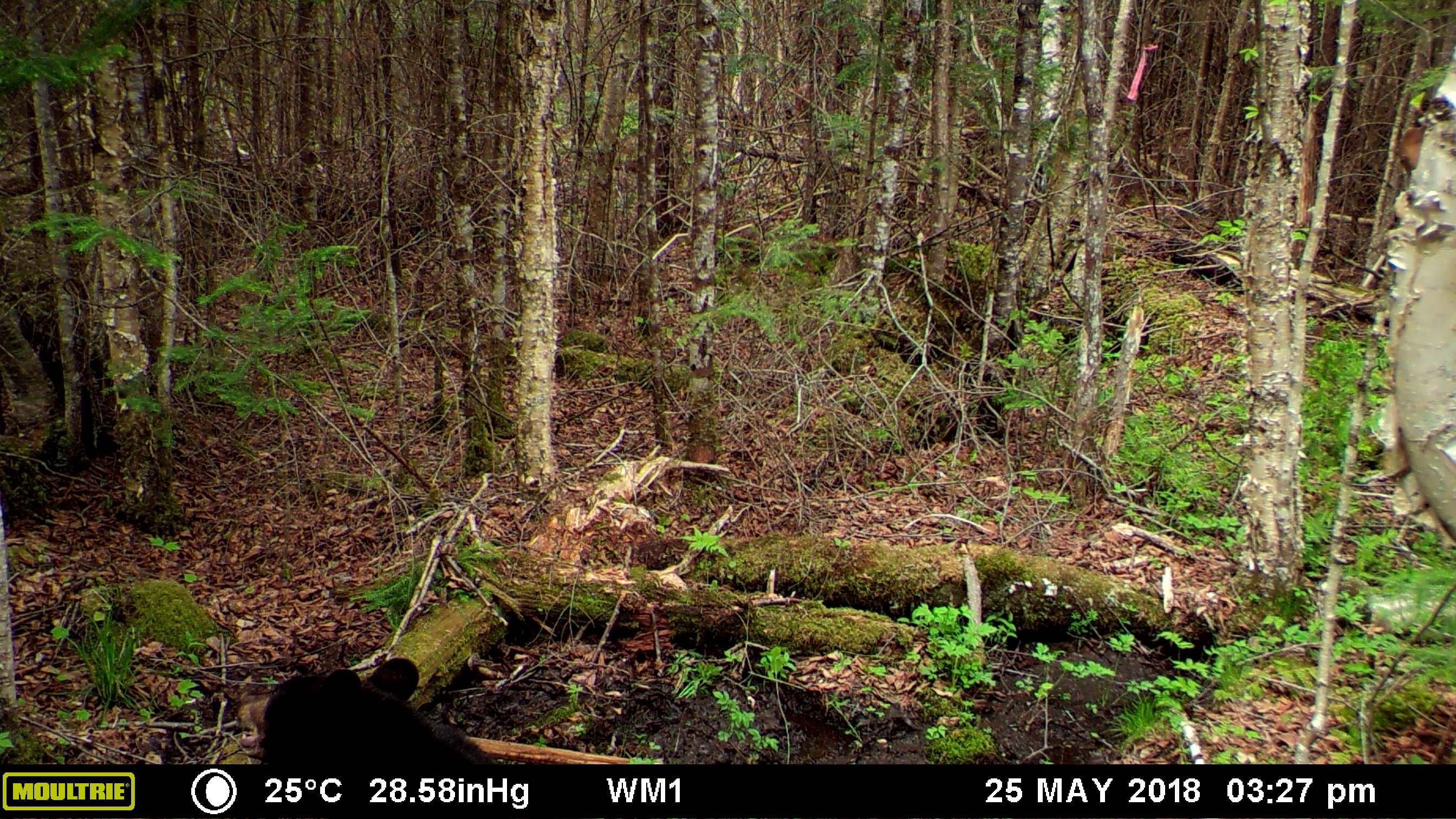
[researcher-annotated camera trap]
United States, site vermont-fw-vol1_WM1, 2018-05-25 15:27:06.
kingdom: Animalia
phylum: Chordata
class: Mammalia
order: Carnivora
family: Ursidae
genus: Ursus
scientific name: Ursus americanus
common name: black bear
Black bear (Ursus americanus).